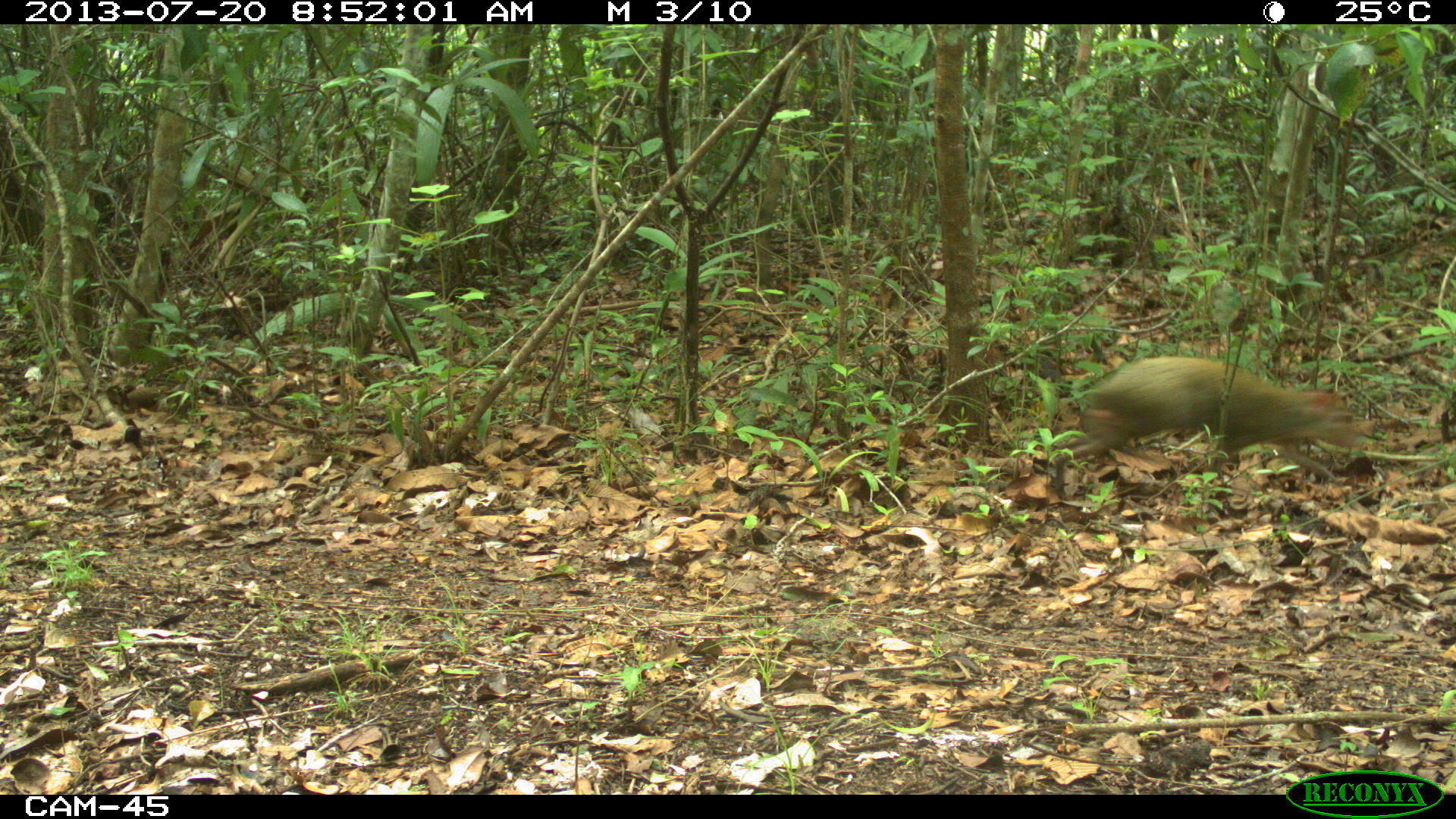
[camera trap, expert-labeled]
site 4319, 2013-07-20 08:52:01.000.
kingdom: Animalia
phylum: Chordata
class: Mammalia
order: Rodentia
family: Dasyproctidae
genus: Dasyprocta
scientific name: Dasyprocta punctata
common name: central american agouti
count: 1